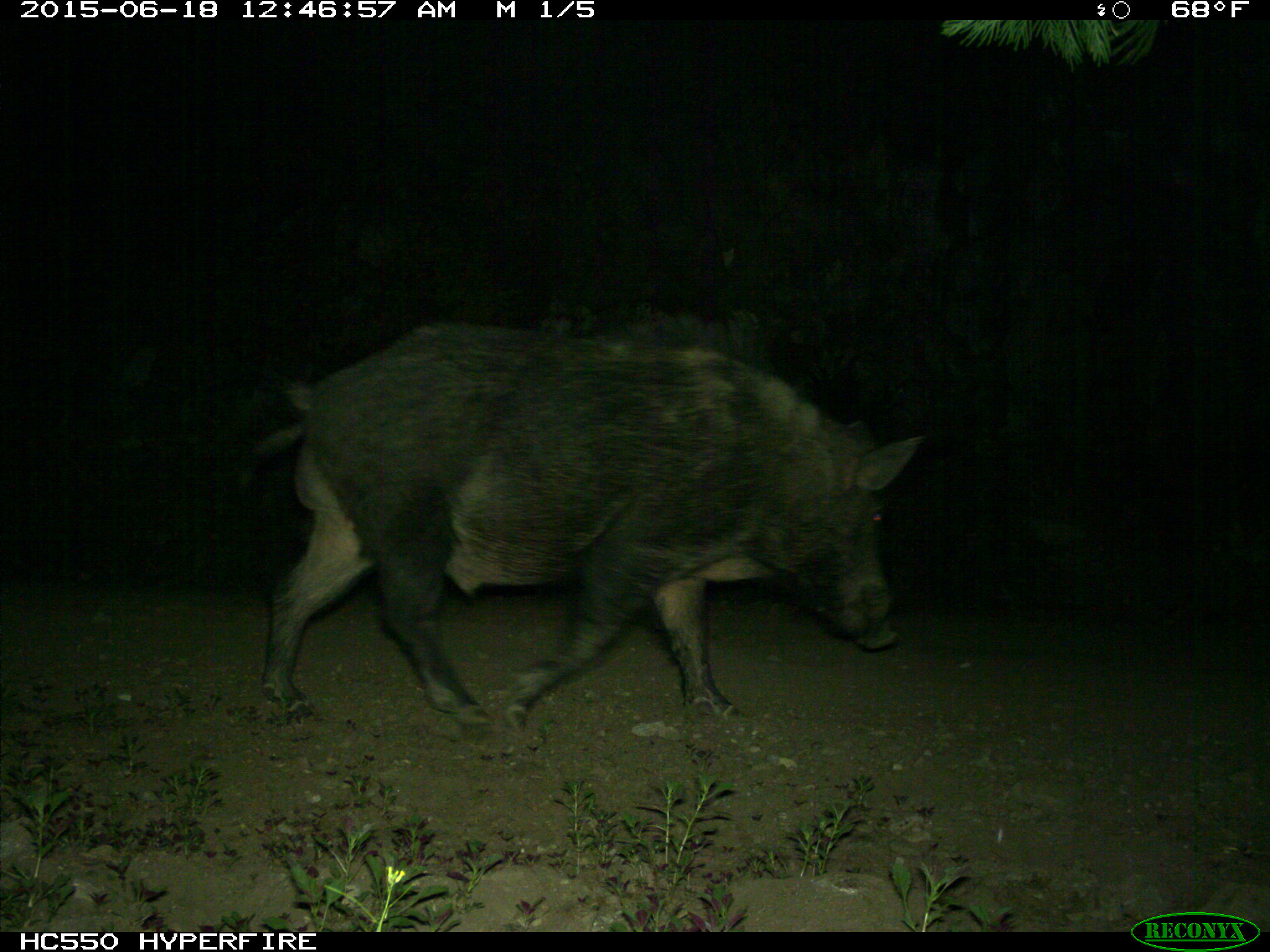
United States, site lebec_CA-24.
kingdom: Animalia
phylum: Chordata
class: Mammalia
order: Artiodactyla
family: Suidae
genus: Sus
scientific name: Sus scrofa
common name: wild boar